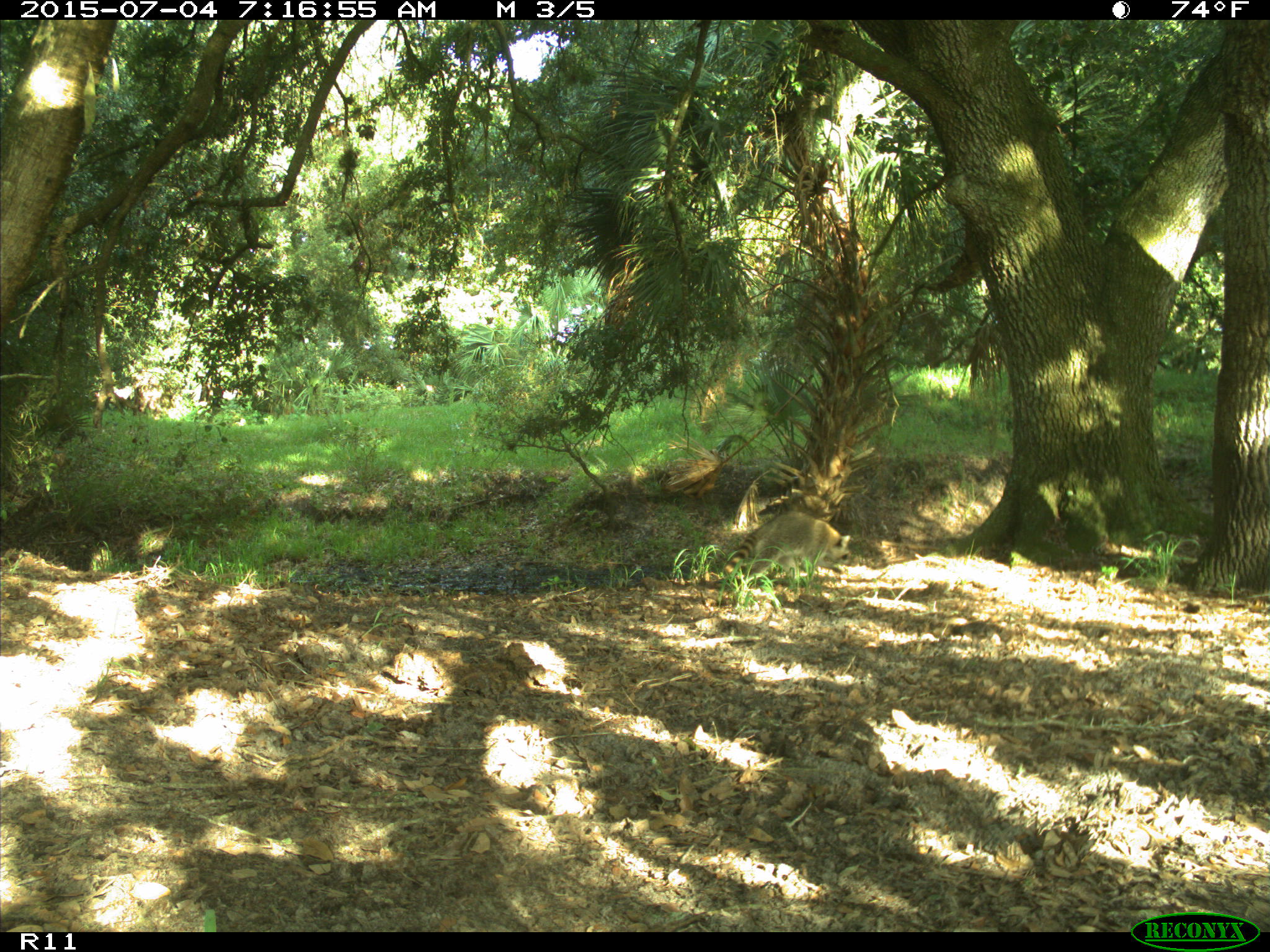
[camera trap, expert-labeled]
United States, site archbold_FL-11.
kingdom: Animalia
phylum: Chordata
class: Mammalia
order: Carnivora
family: Procyonidae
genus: Procyon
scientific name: Procyon lotor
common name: common raccoon